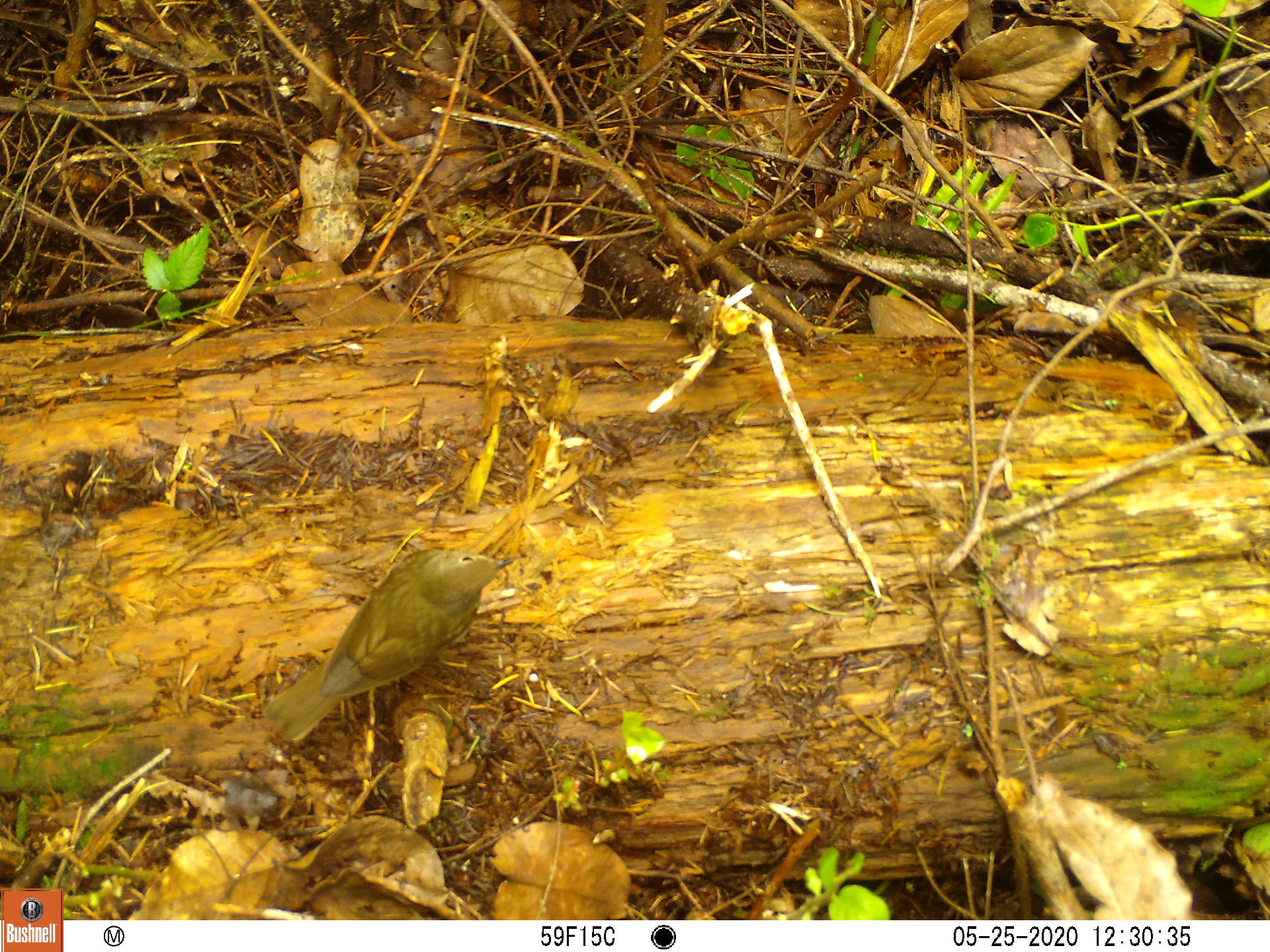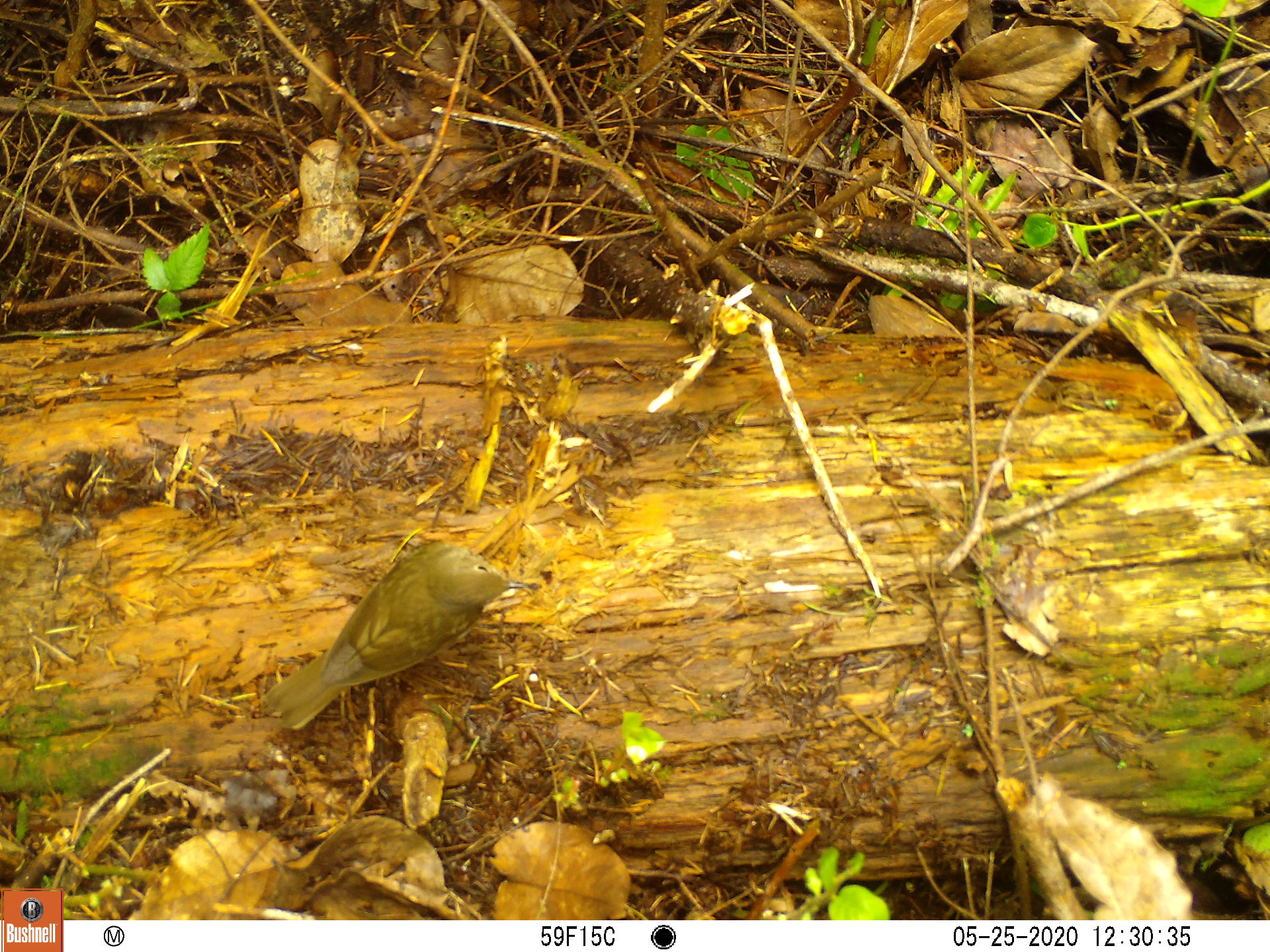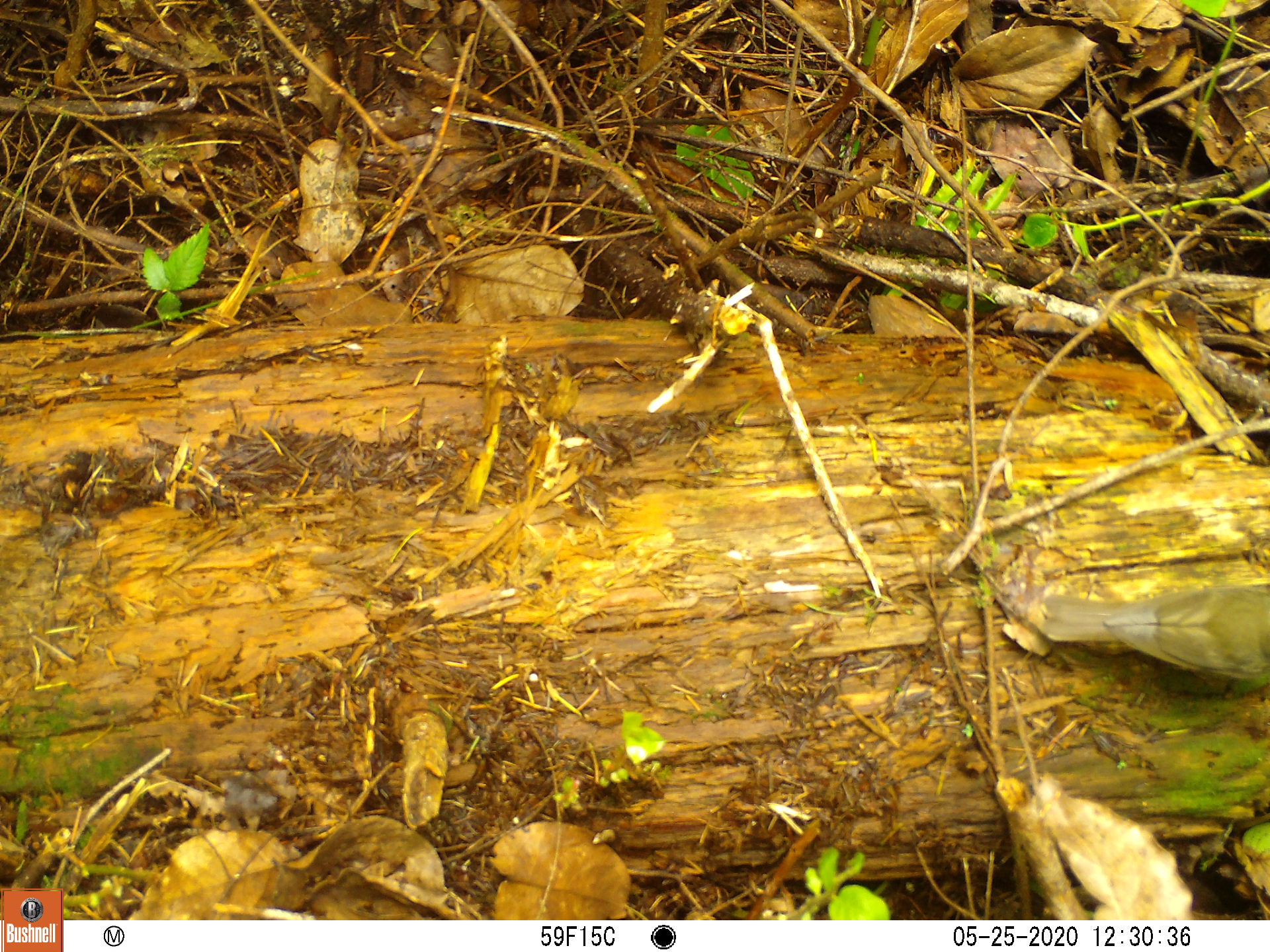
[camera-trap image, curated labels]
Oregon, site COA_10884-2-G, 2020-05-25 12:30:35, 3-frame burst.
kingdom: Animalia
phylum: Chordata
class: Aves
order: Passeriformes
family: Turdidae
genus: Catharus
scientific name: Catharus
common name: brown thrushes and nightingale-thrushes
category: catharus species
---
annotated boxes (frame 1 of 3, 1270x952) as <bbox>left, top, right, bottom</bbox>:
catharus species: <bbox>258, 543, 521, 746</bbox>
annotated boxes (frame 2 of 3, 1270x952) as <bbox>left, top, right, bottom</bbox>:
catharus species: <bbox>256, 532, 536, 733</bbox>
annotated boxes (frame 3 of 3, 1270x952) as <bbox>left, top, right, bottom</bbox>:
catharus species: <bbox>1040, 566, 1260, 686</bbox>